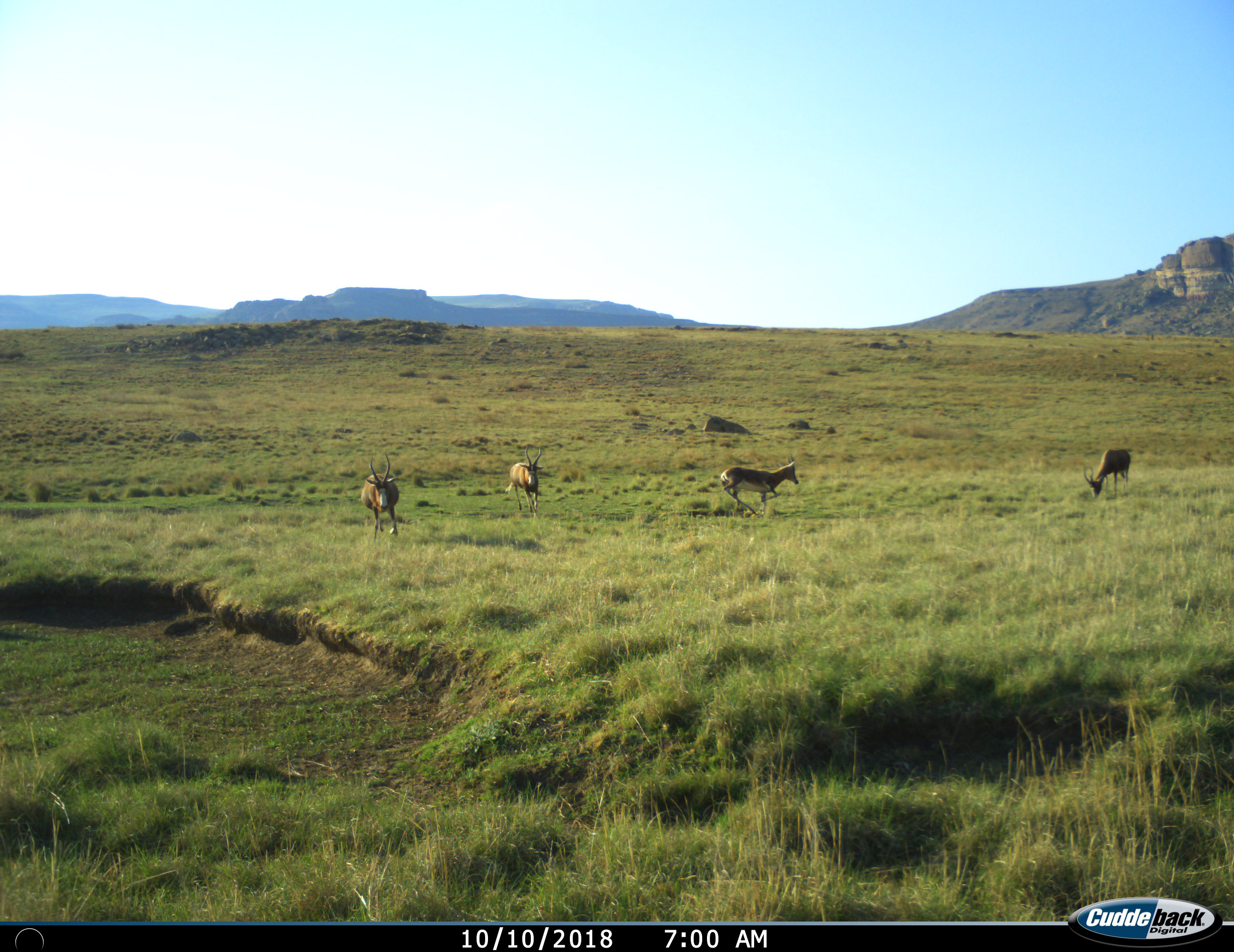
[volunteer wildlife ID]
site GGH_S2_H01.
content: unidentified animal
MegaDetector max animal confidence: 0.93